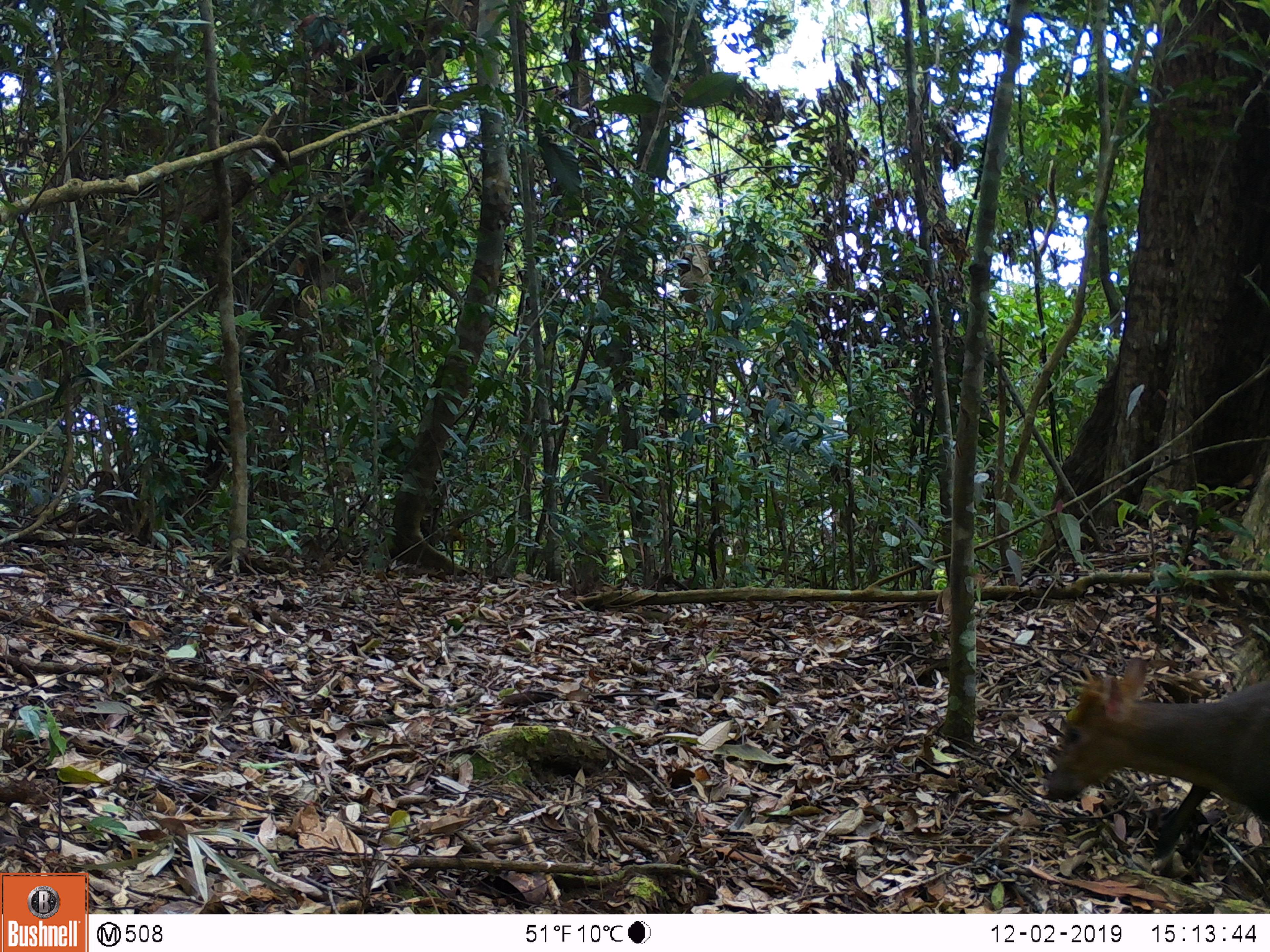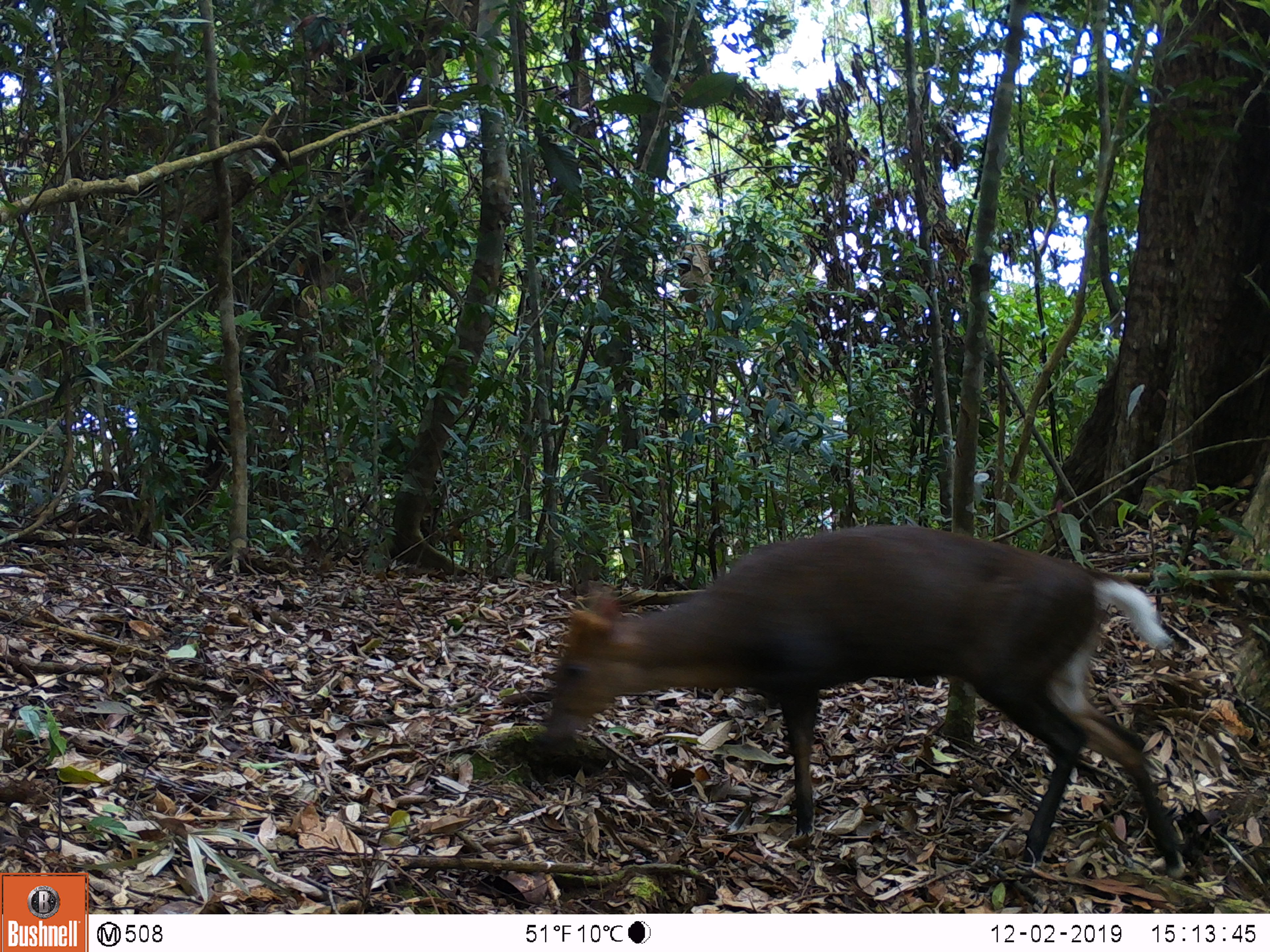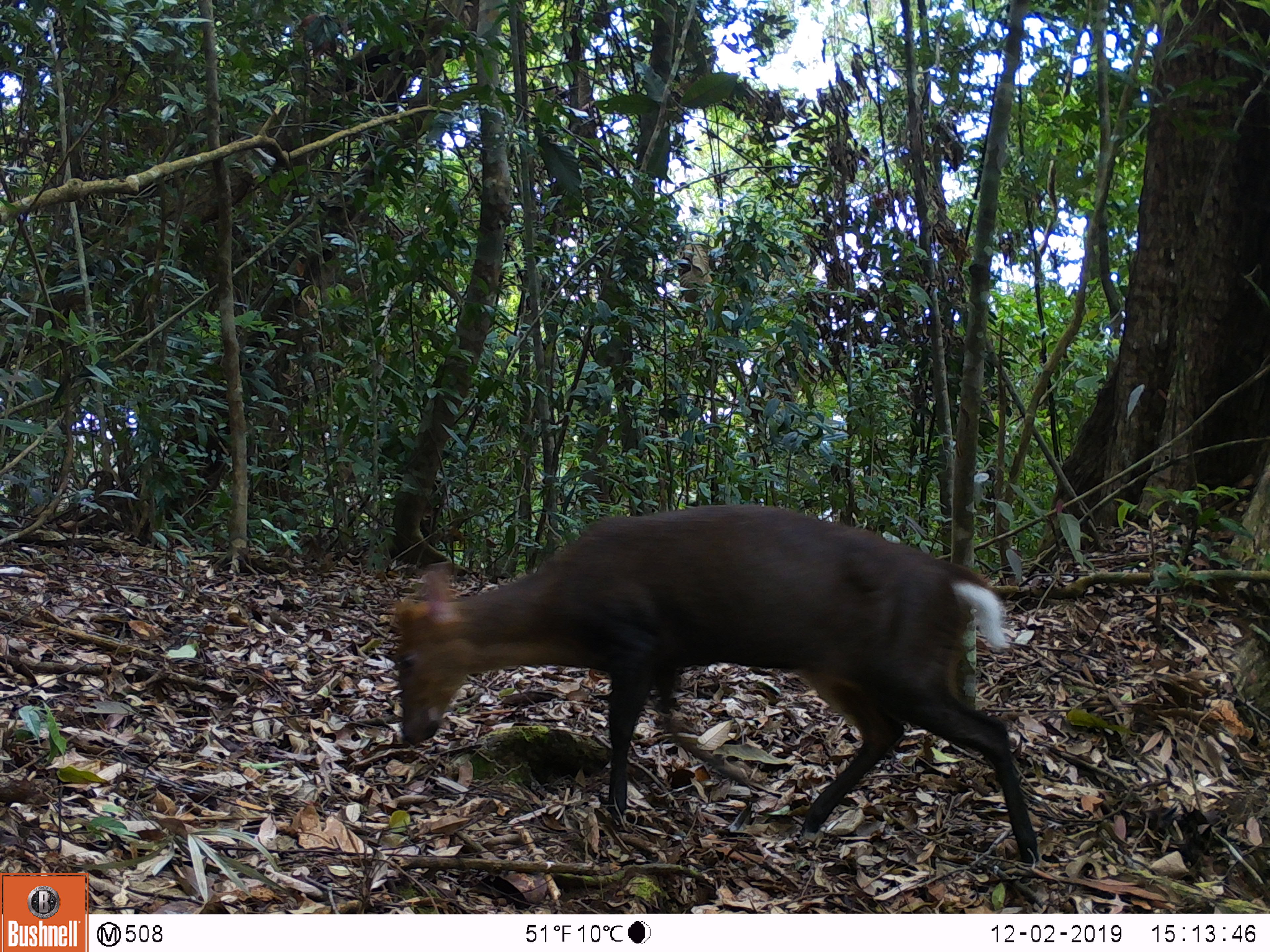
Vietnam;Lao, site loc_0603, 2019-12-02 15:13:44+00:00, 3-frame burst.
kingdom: Animalia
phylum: Chordata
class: Mammalia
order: Artiodactyla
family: Cervidae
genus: Muntiacus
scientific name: Muntiacus rooseveltorum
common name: roosevelt's muntjac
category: roosevelts muntjac group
Roosevelts muntjac group (roosevelt's muntjac) (Muntiacus rooseveltorum). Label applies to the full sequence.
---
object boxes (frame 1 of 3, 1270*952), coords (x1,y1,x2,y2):
roosevelts muntjac group: (1045,656,1270,856)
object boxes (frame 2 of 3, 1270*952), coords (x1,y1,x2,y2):
roosevelts muntjac group: (534,524,1185,878)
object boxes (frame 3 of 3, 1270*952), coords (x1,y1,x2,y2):
roosevelts muntjac group: (390,502,1041,861)